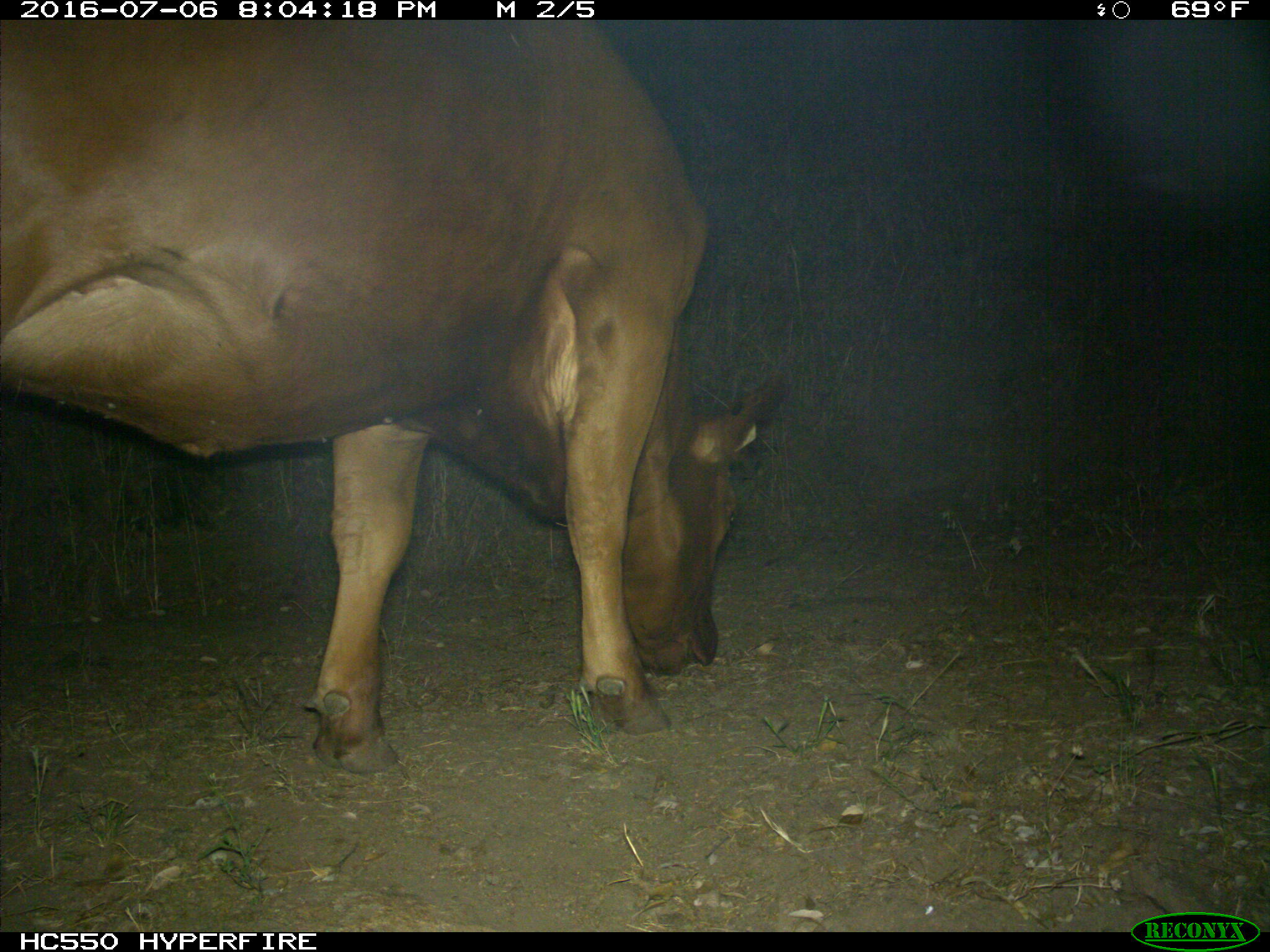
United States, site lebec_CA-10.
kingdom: Animalia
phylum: Chordata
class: Mammalia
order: Artiodactyla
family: Bovidae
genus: Bos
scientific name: Bos taurus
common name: domestic cow